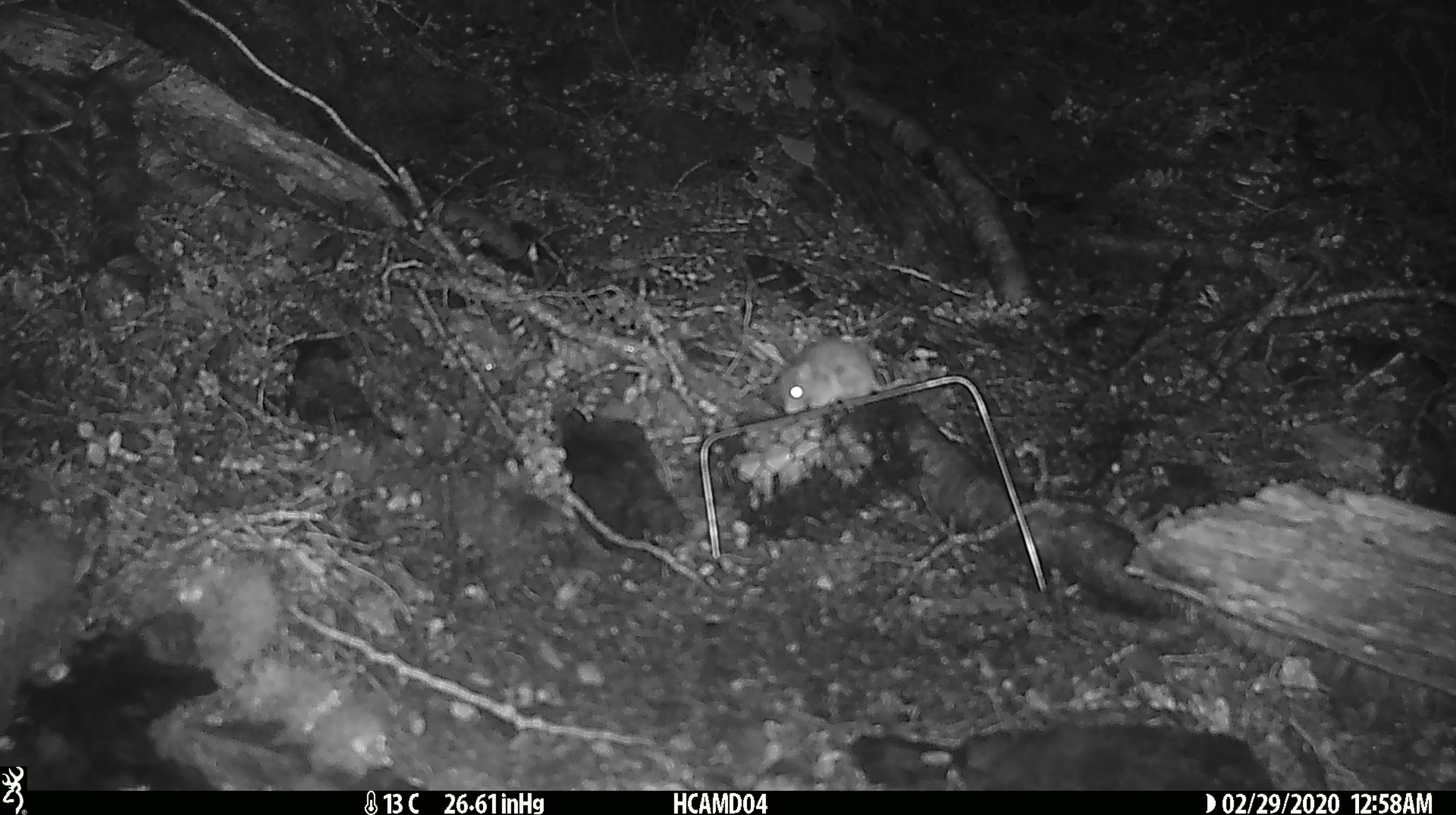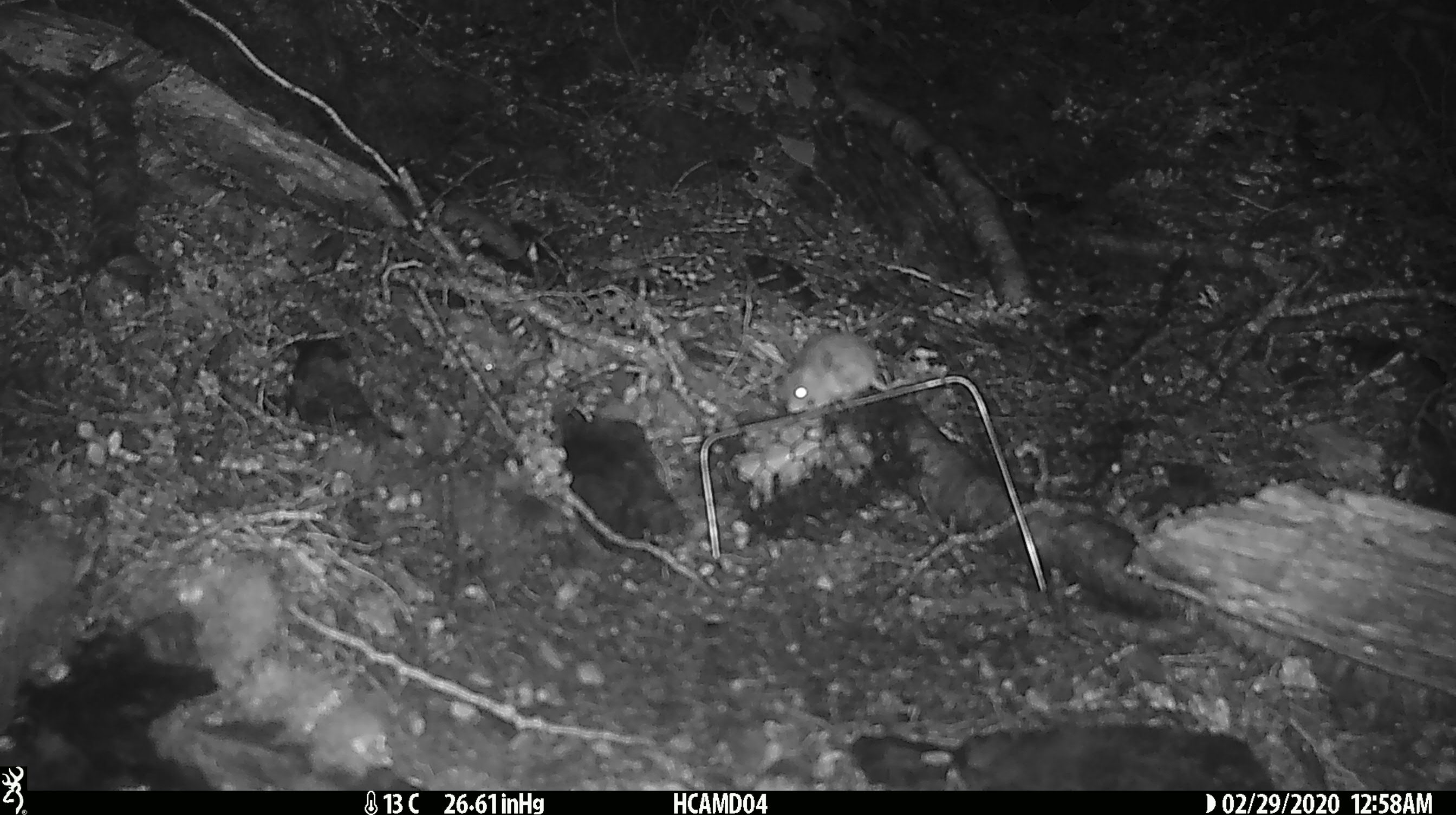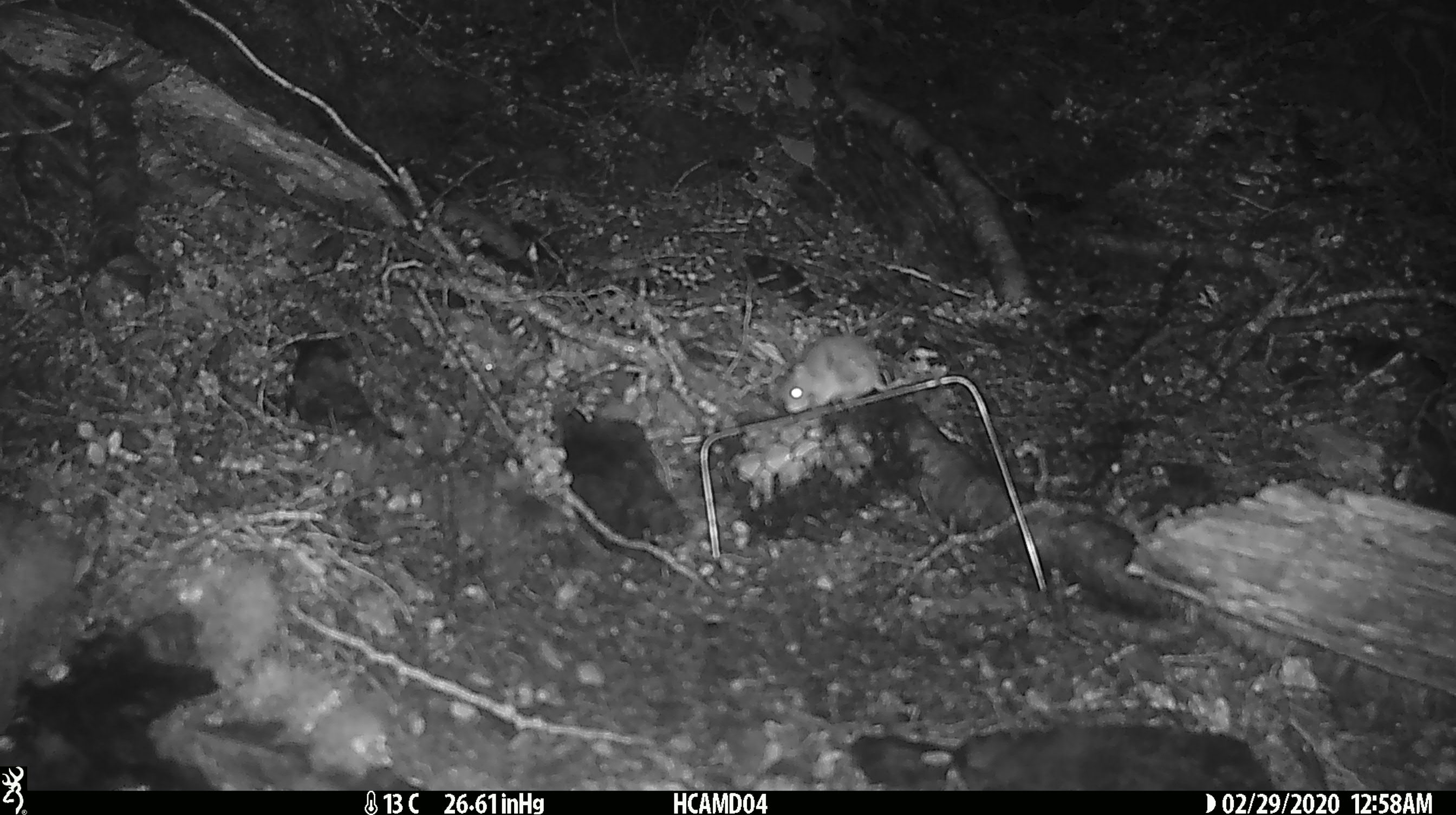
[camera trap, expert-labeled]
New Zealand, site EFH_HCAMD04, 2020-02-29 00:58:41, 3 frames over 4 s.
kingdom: Animalia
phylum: Chordata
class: Mammalia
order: Rodentia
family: Muridae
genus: Mus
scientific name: Mus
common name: mouse